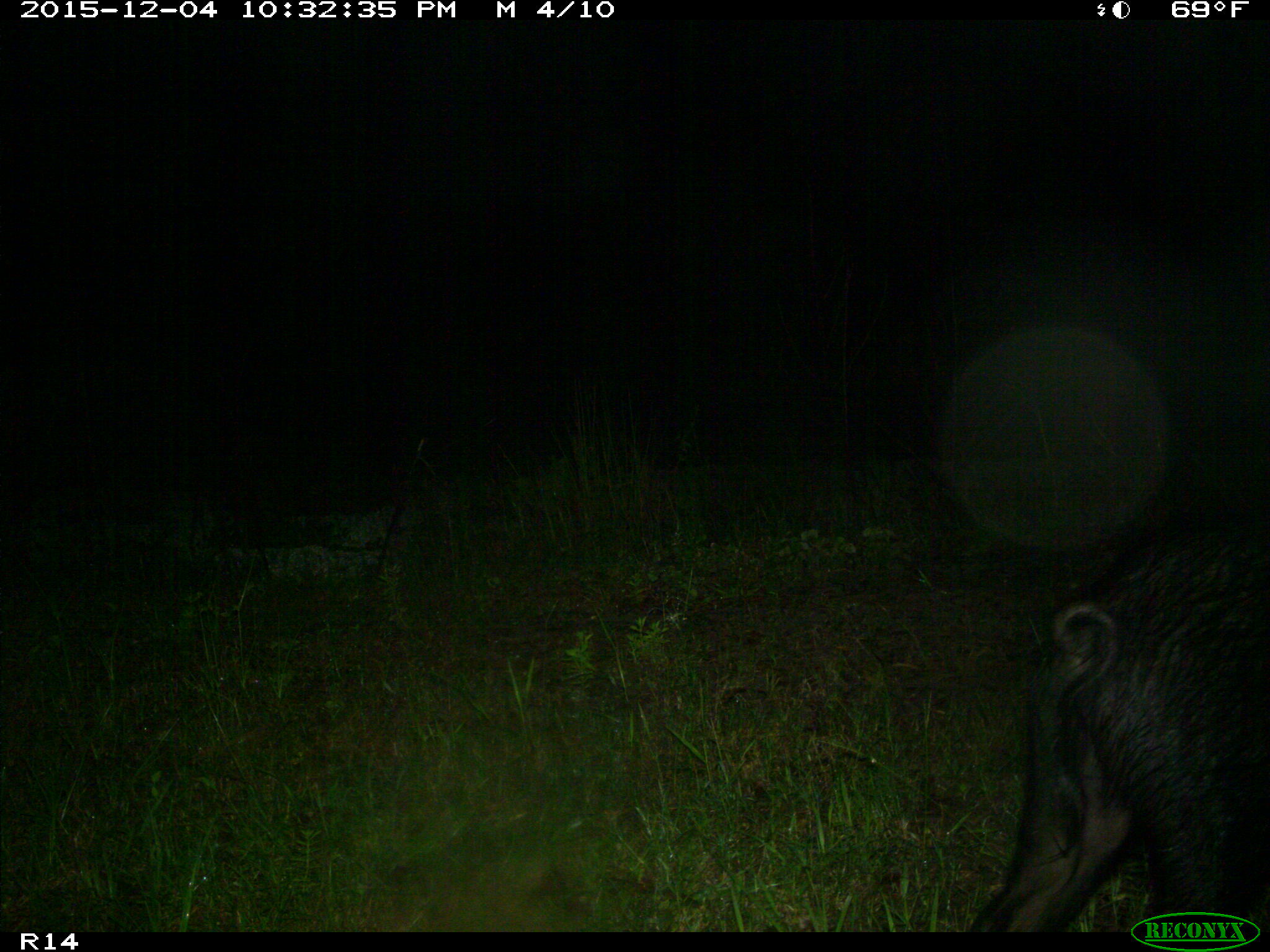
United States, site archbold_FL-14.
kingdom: Animalia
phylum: Chordata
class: Mammalia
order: Artiodactyla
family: Suidae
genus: Sus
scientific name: Sus scrofa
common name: wild boar